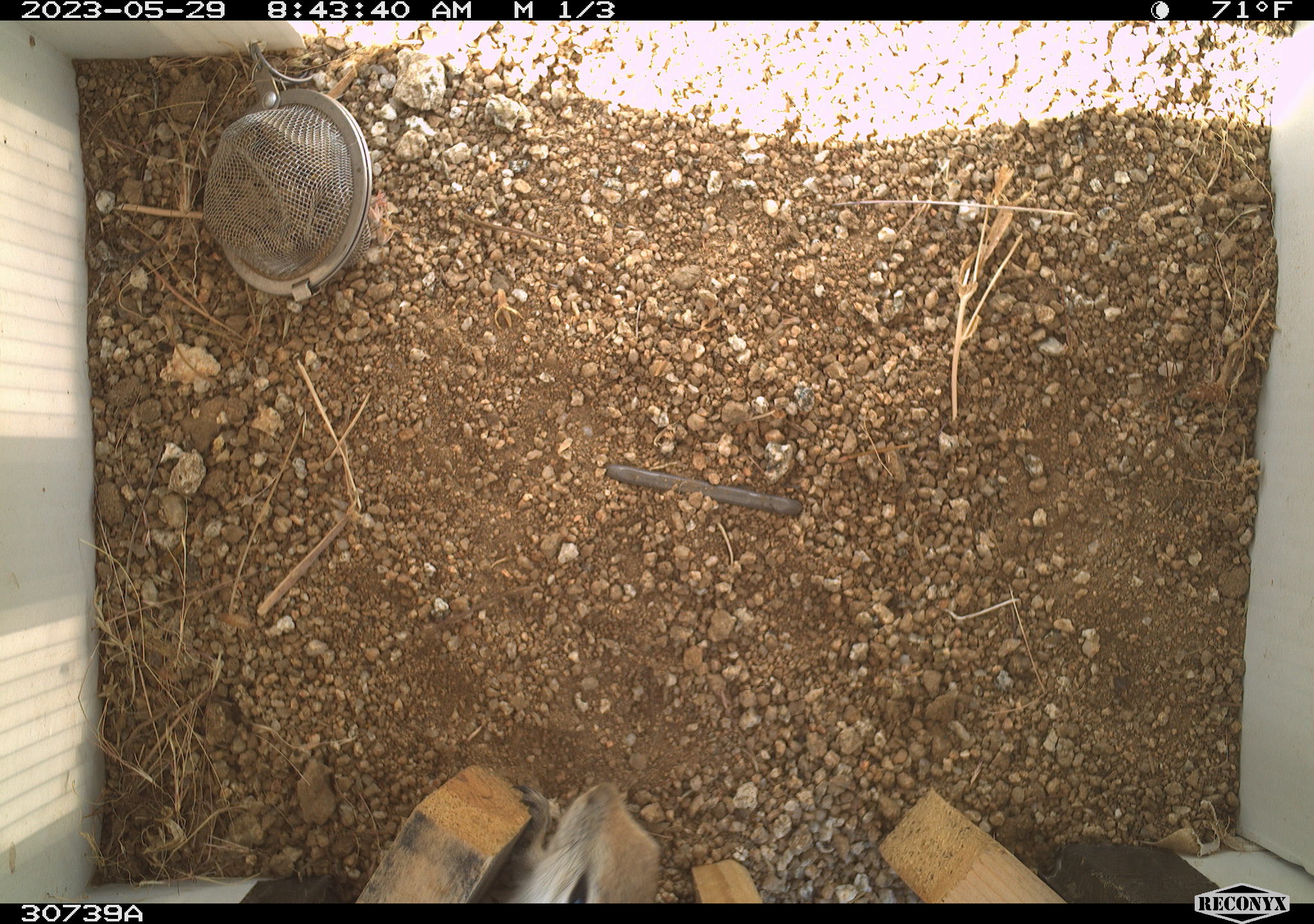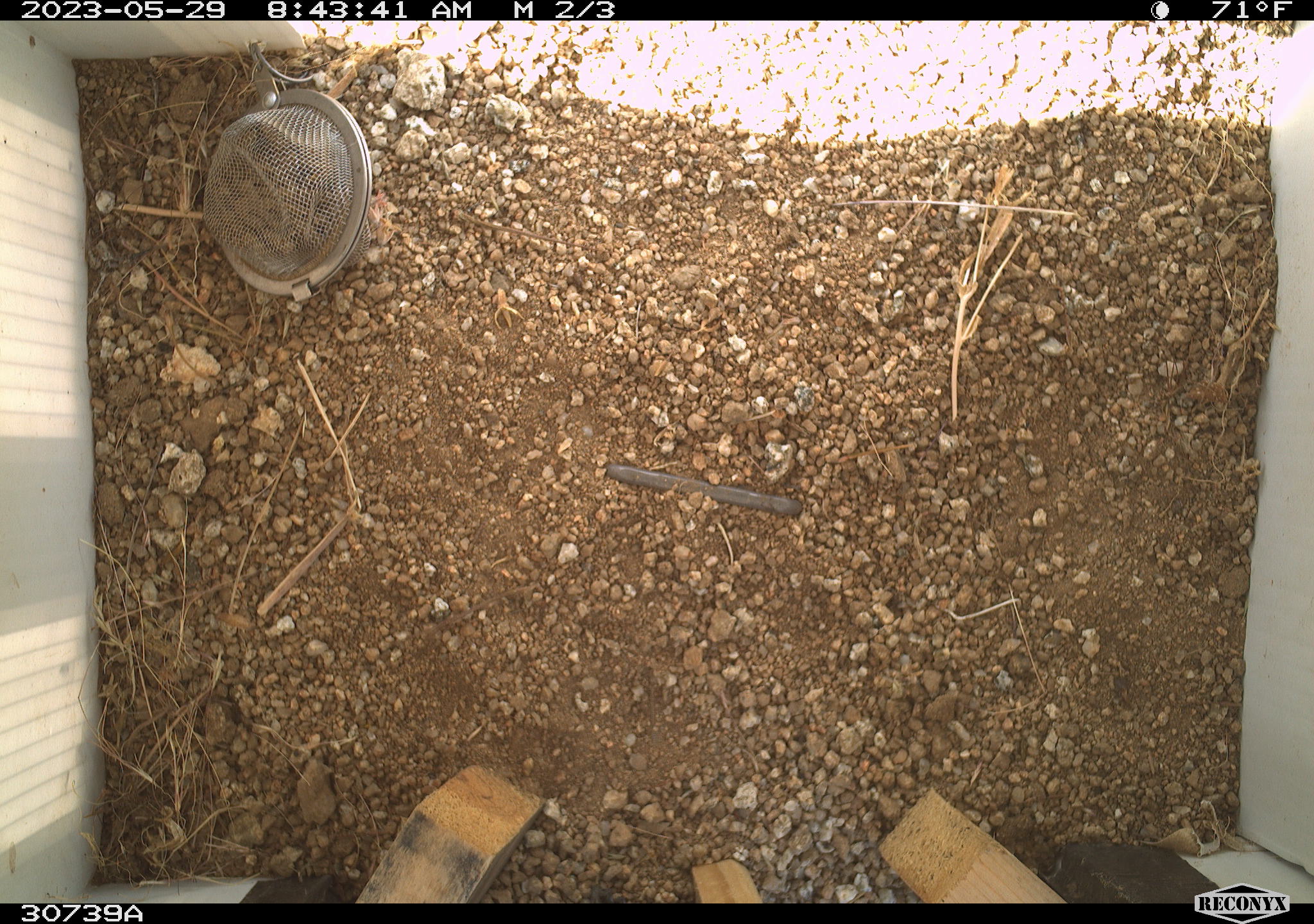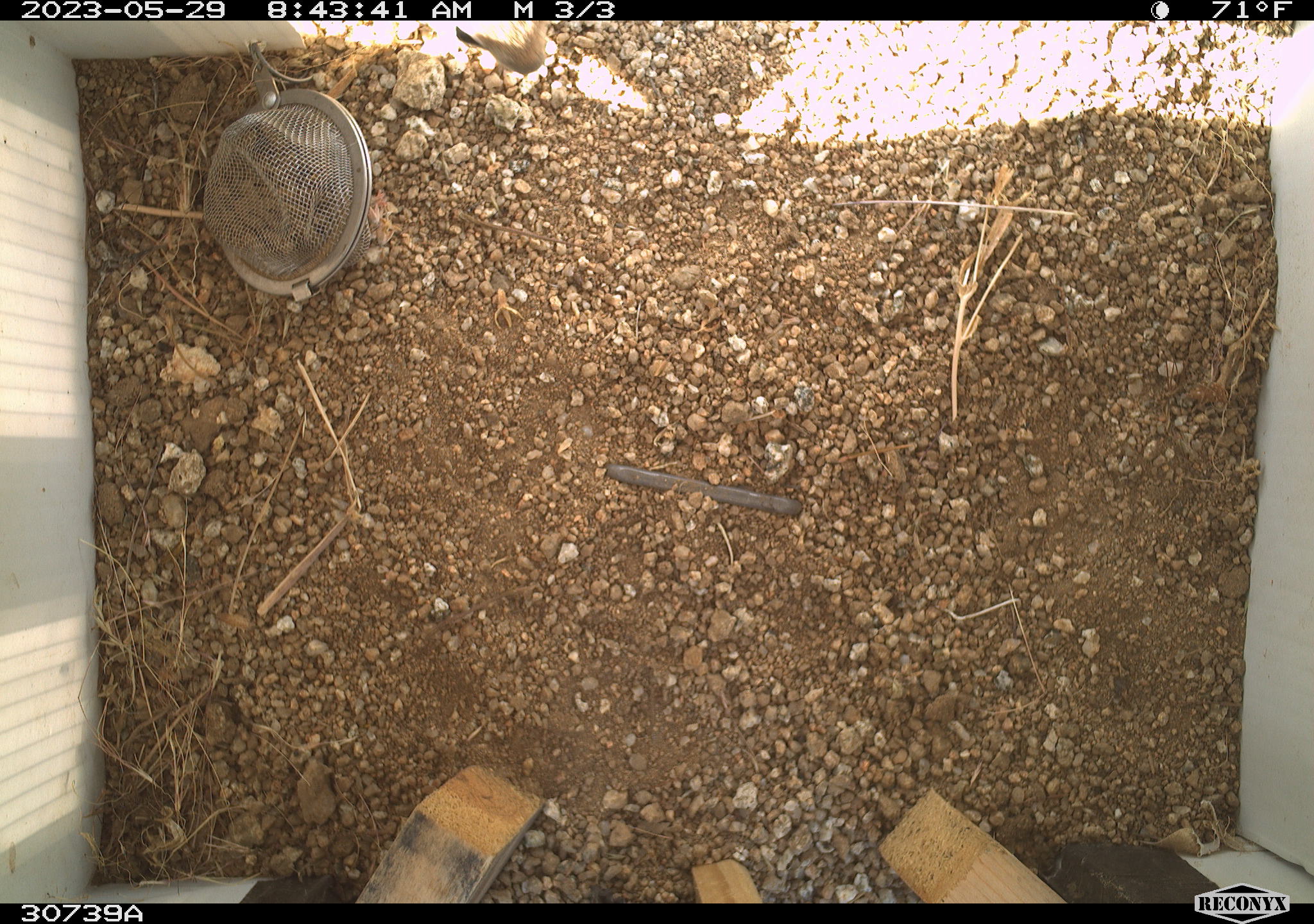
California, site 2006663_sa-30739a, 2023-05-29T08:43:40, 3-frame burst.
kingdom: Animalia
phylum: Chordata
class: Mammalia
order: Rodentia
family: Sciuridae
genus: Ammospermophilus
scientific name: Ammospermophilus leucurus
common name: white-tailed antelope squirrel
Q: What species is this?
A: White-tailed antelope squirrel (Ammospermophilus leucurus).